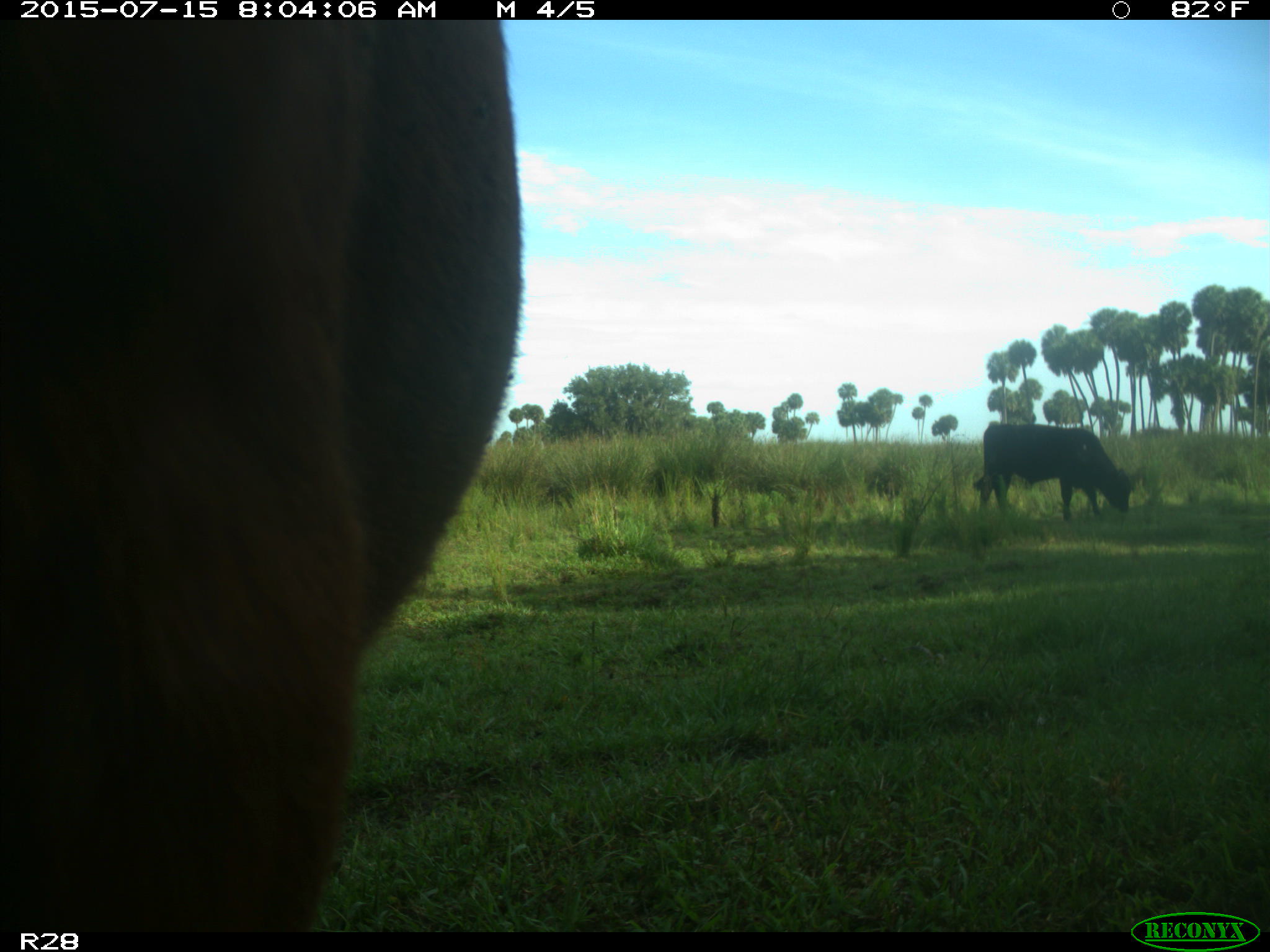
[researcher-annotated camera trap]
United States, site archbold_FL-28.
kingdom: Animalia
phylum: Chordata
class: Mammalia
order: Artiodactyla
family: Bovidae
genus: Bos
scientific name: Bos taurus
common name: domestic cow